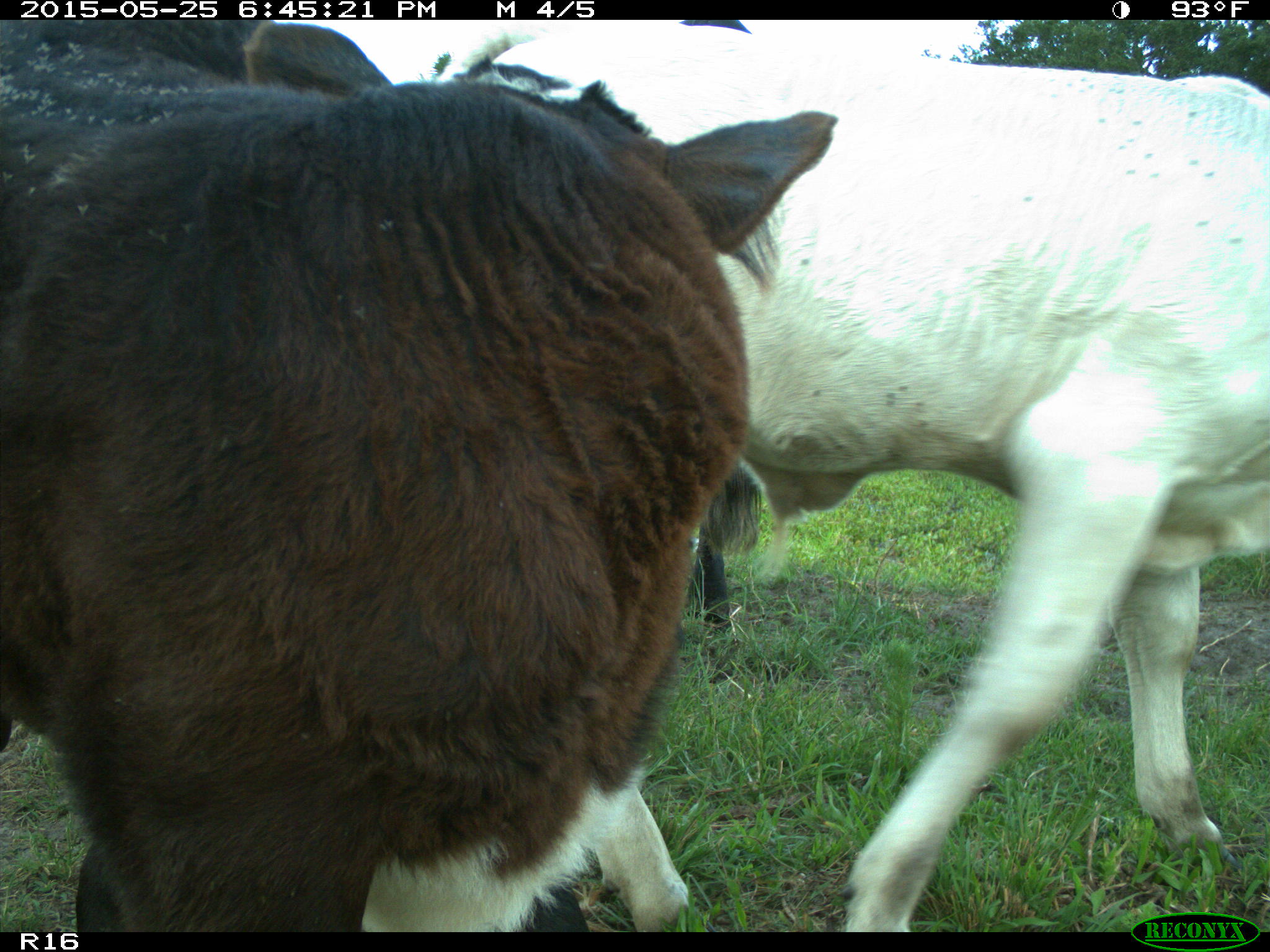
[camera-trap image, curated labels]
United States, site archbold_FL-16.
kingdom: Animalia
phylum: Chordata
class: Mammalia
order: Artiodactyla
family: Bovidae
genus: Bos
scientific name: Bos taurus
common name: domestic cow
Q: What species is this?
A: Bos taurus (domestic cow).